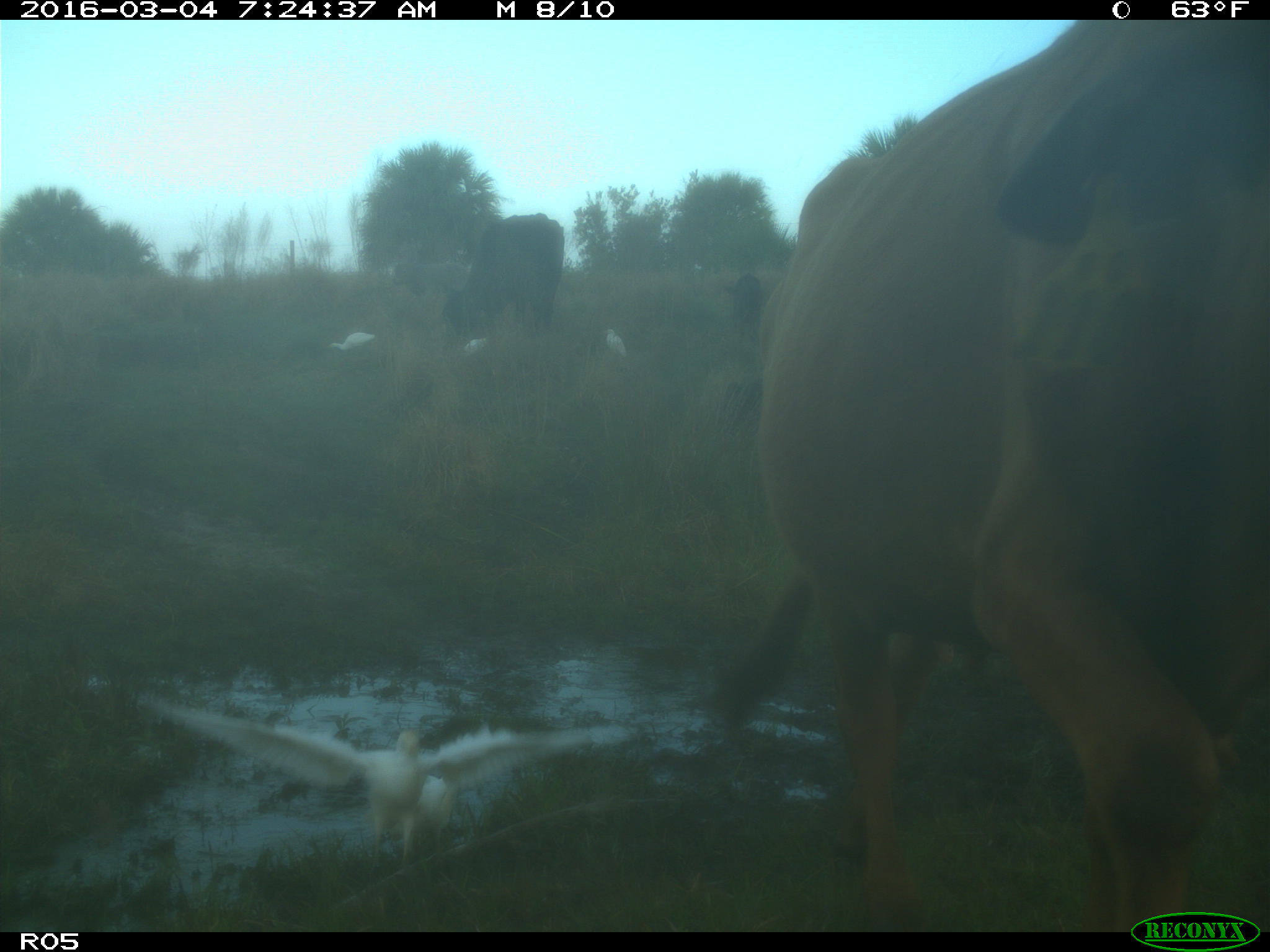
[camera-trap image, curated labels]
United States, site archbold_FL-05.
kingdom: Animalia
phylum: Chordata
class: Mammalia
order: Artiodactyla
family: Bovidae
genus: Bos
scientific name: Bos taurus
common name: domestic cow